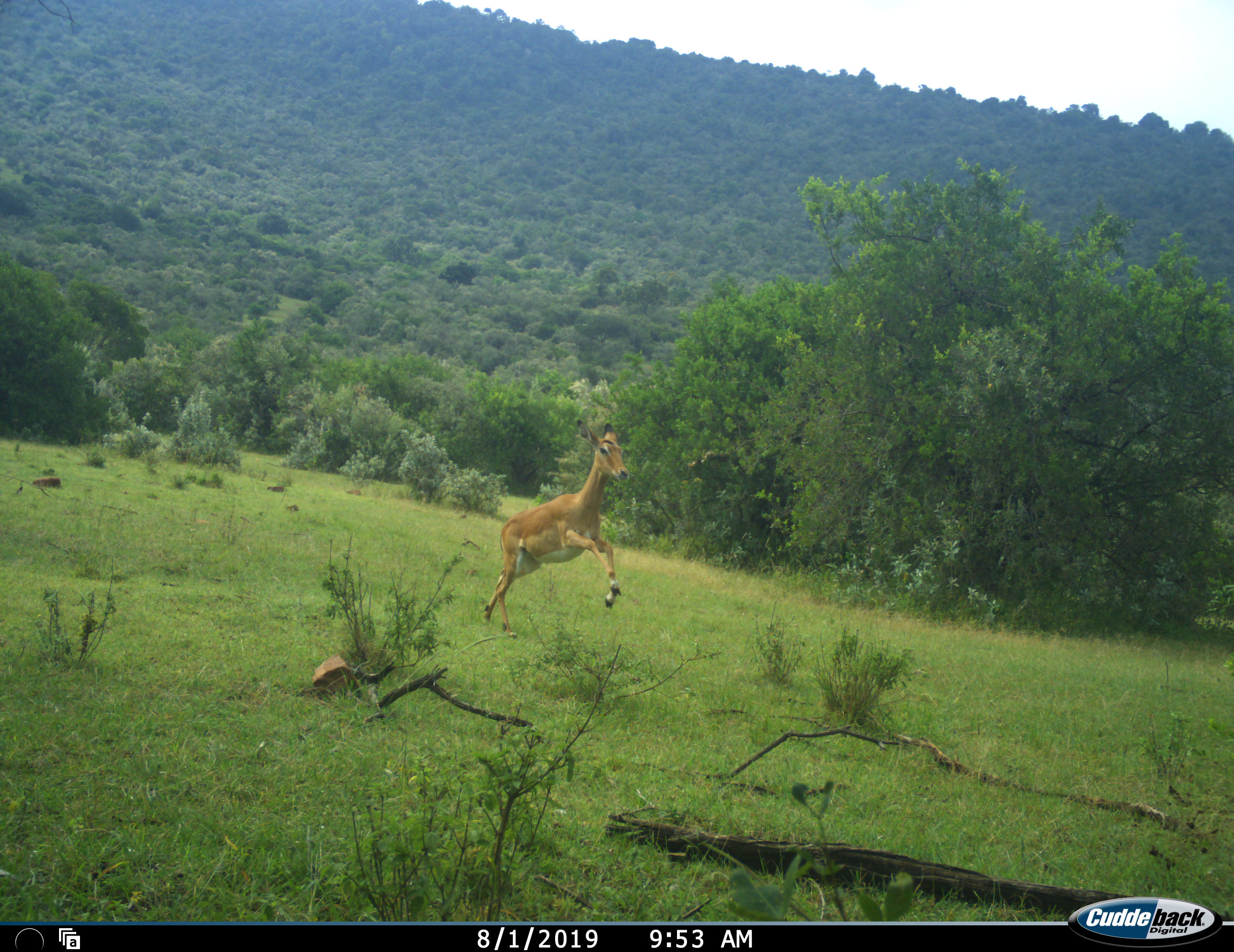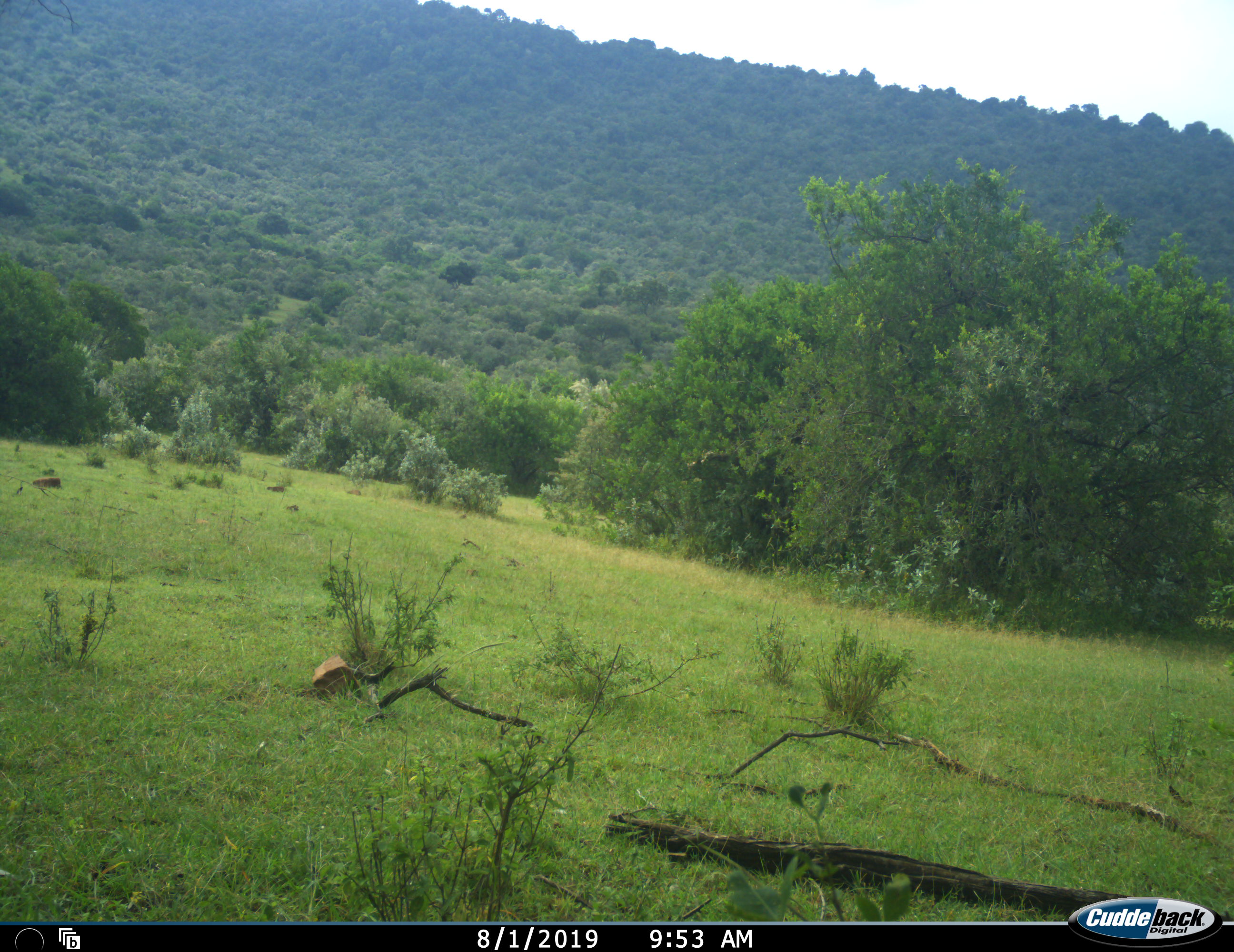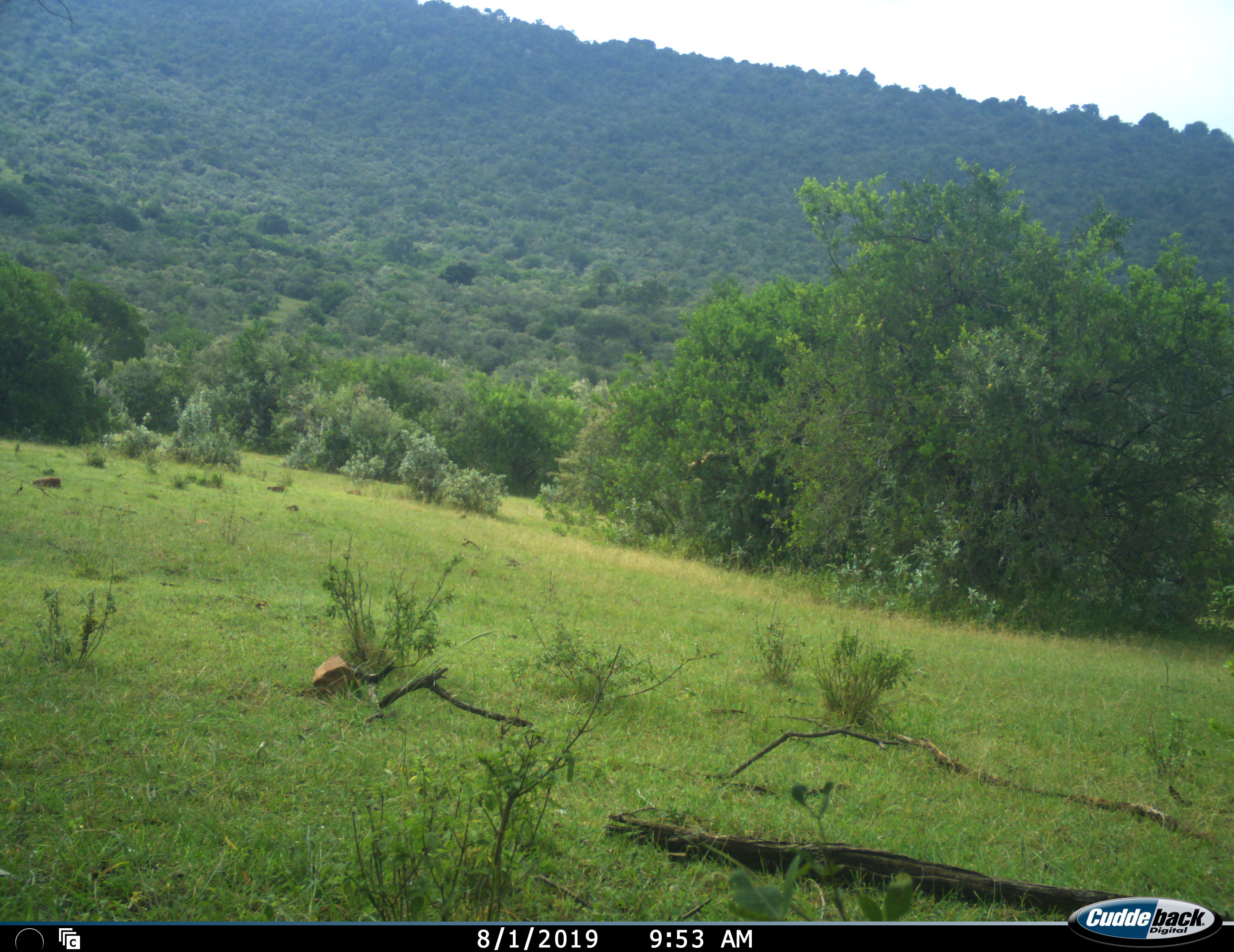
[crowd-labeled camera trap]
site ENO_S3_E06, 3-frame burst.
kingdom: Animalia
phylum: Chordata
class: Mammalia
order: Artiodactyla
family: Bovidae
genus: Aepyceros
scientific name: Aepyceros melampus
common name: impala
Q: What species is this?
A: Impala (Aepyceros melampus).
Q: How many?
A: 1.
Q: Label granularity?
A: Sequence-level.